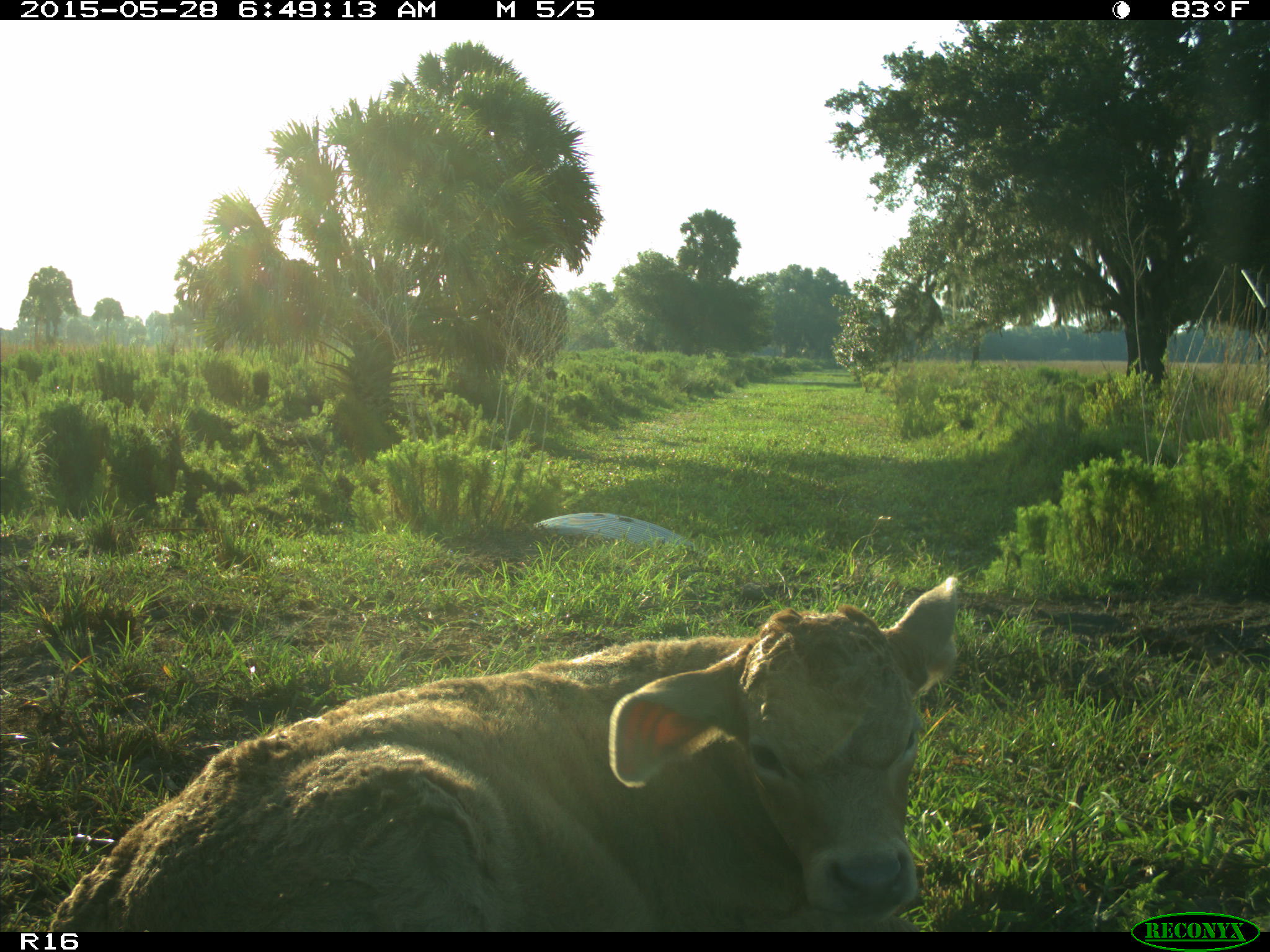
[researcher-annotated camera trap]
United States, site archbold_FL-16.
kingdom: Animalia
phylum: Chordata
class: Mammalia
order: Artiodactyla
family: Bovidae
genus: Bos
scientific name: Bos taurus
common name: domestic cow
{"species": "Bos taurus (domestic cow)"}